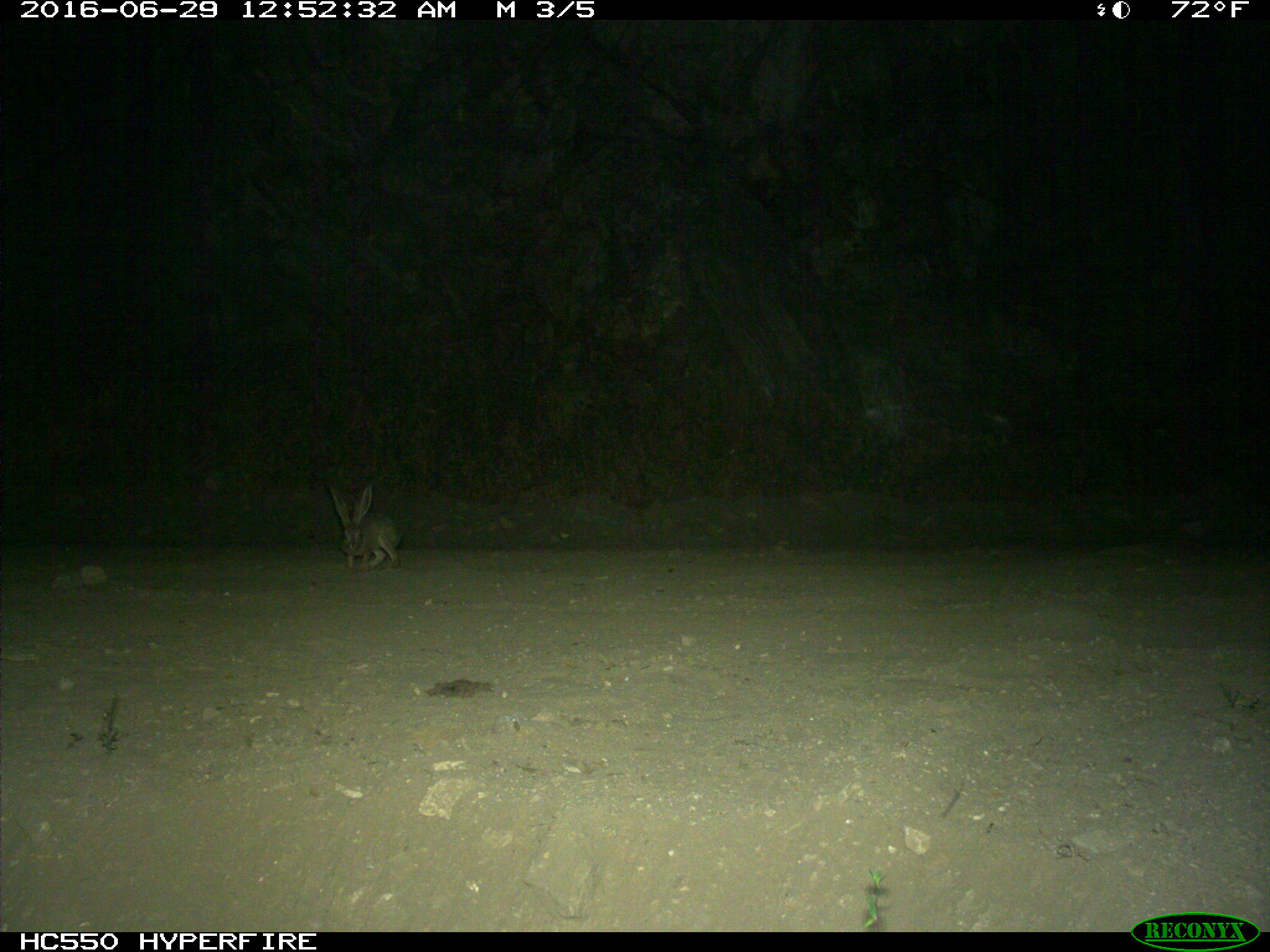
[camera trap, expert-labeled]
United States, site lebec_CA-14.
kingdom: Animalia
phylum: Chordata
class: Mammalia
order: Lagomorpha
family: Leporidae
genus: Lepus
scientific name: Lepus californicus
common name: black-tailed jackrabbit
Lepus californicus (black-tailed jackrabbit).